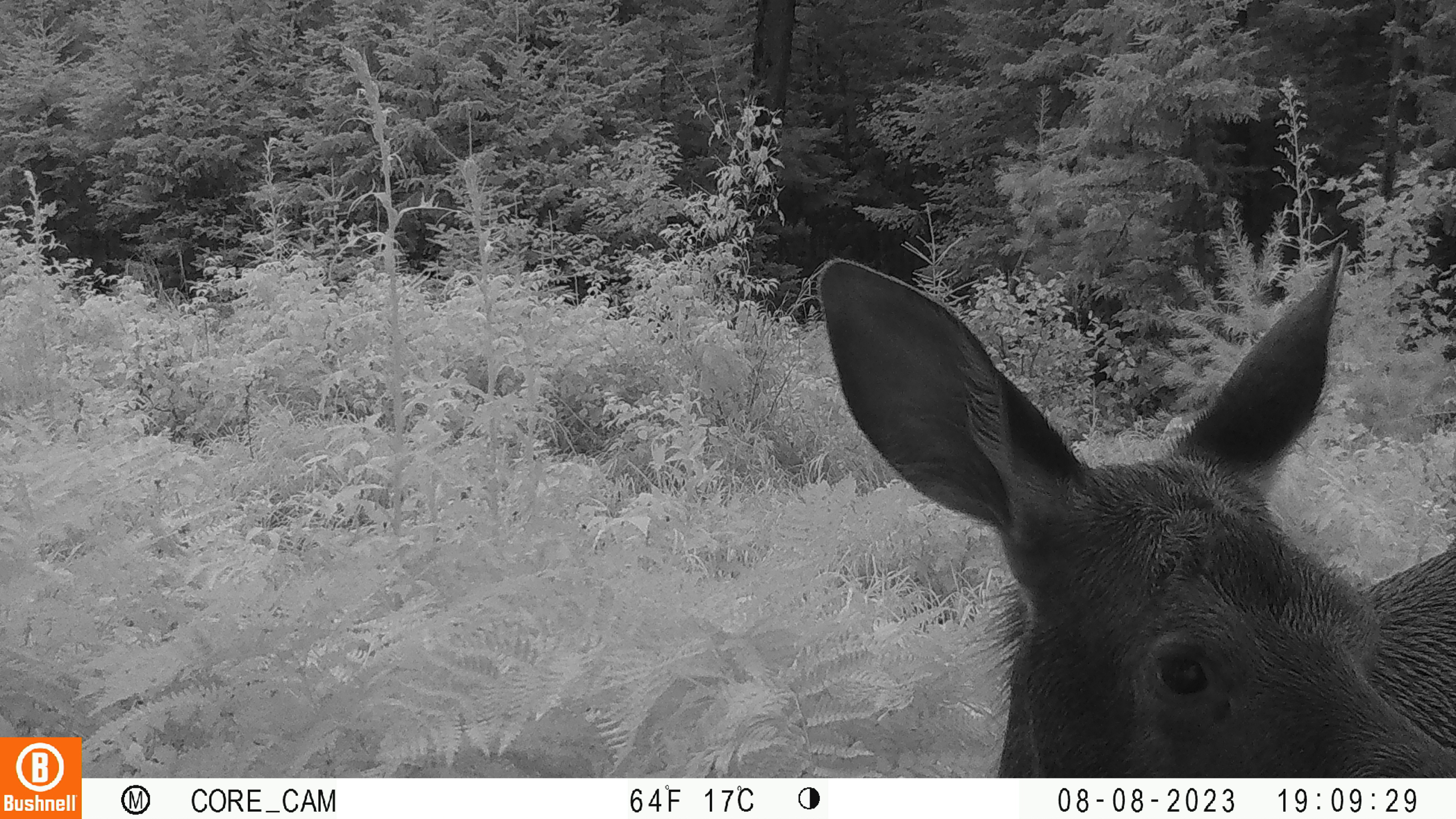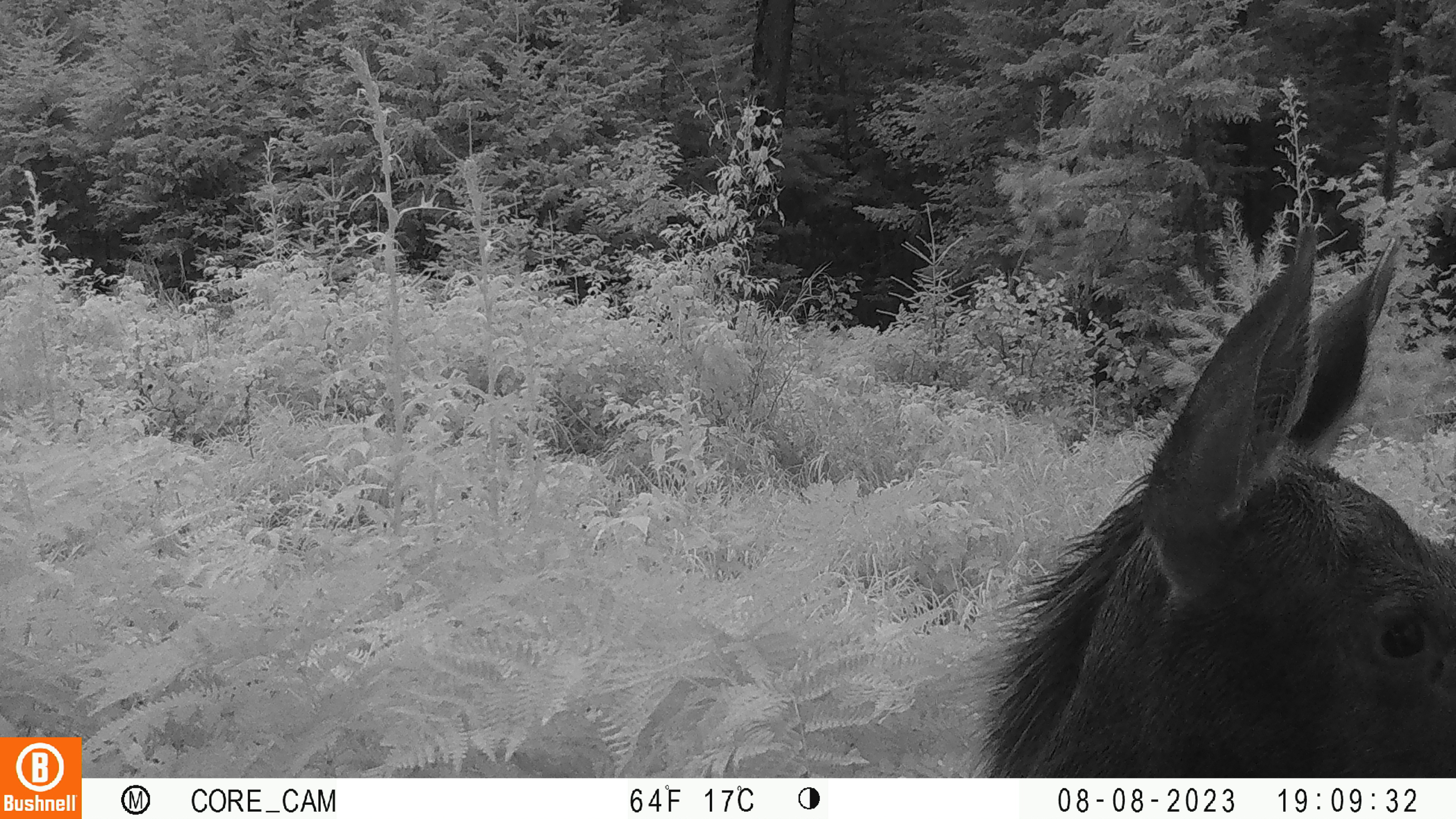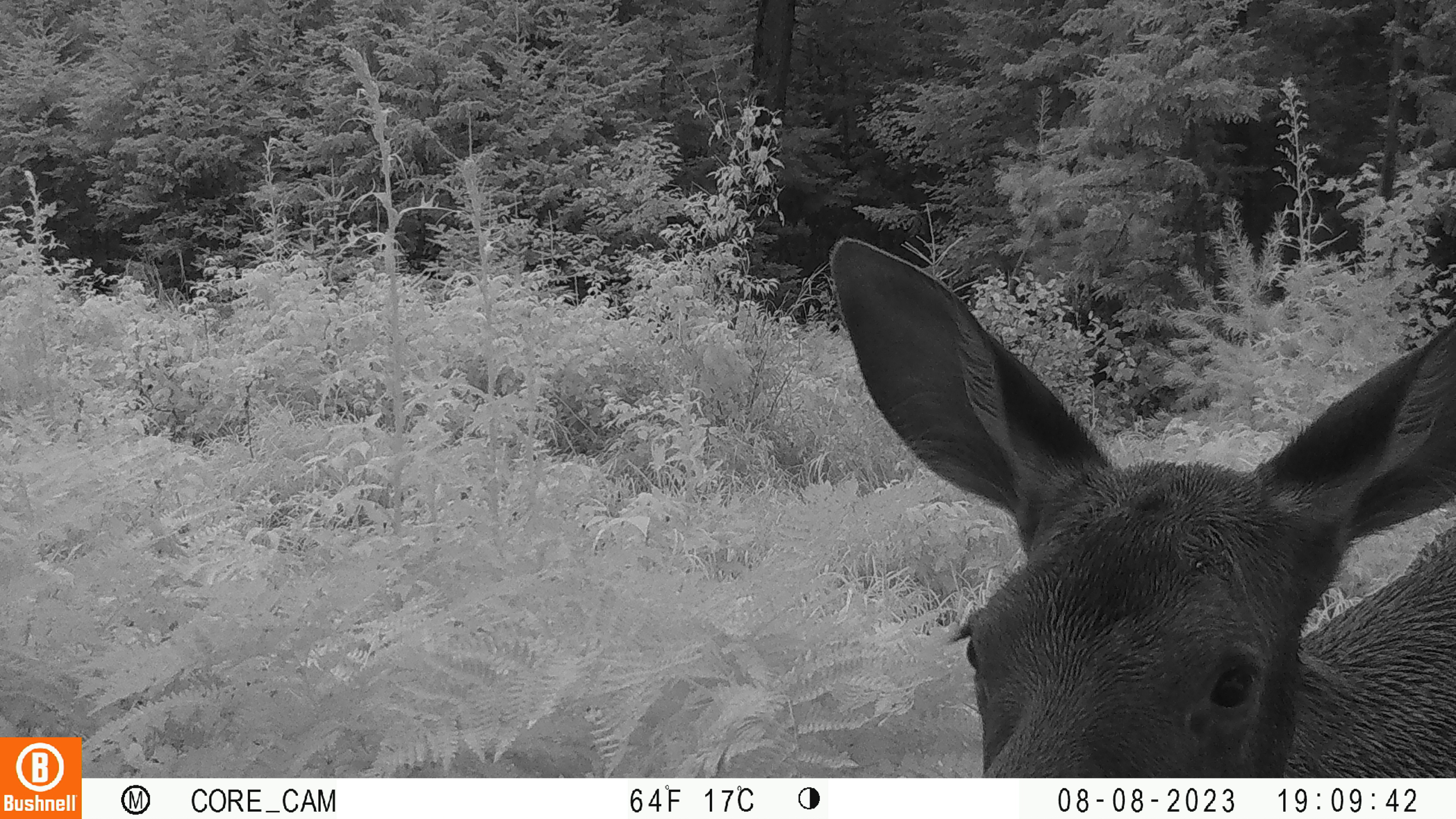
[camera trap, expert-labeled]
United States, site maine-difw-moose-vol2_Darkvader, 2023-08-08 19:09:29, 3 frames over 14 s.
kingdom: Animalia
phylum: Chordata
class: Mammalia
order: Artiodactyla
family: Cervidae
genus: Alces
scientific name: Alces alces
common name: moose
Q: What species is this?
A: Moose (Alces alces).